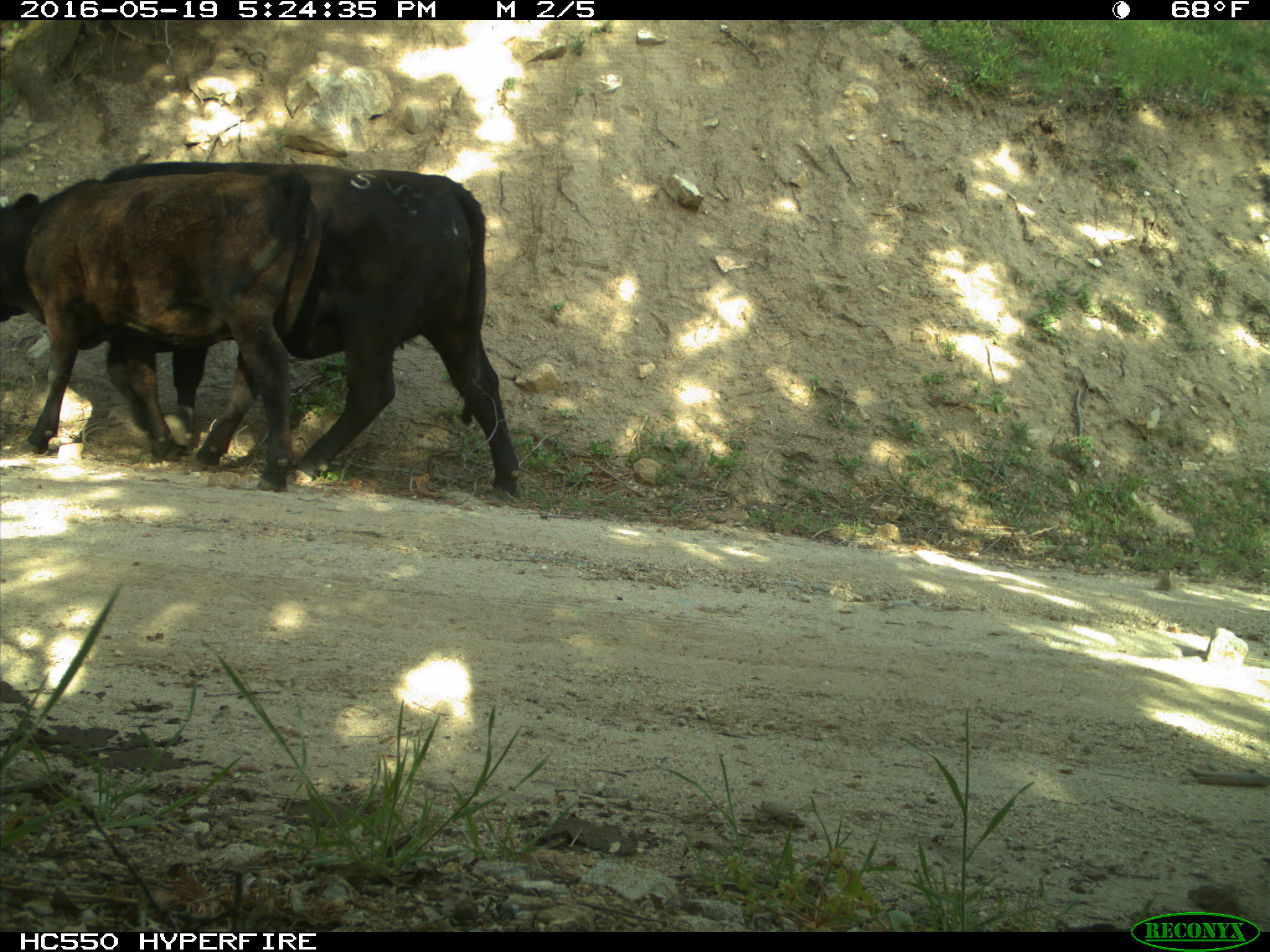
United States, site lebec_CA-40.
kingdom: Animalia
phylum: Chordata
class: Mammalia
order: Artiodactyla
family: Bovidae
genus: Bos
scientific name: Bos taurus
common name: domestic cow